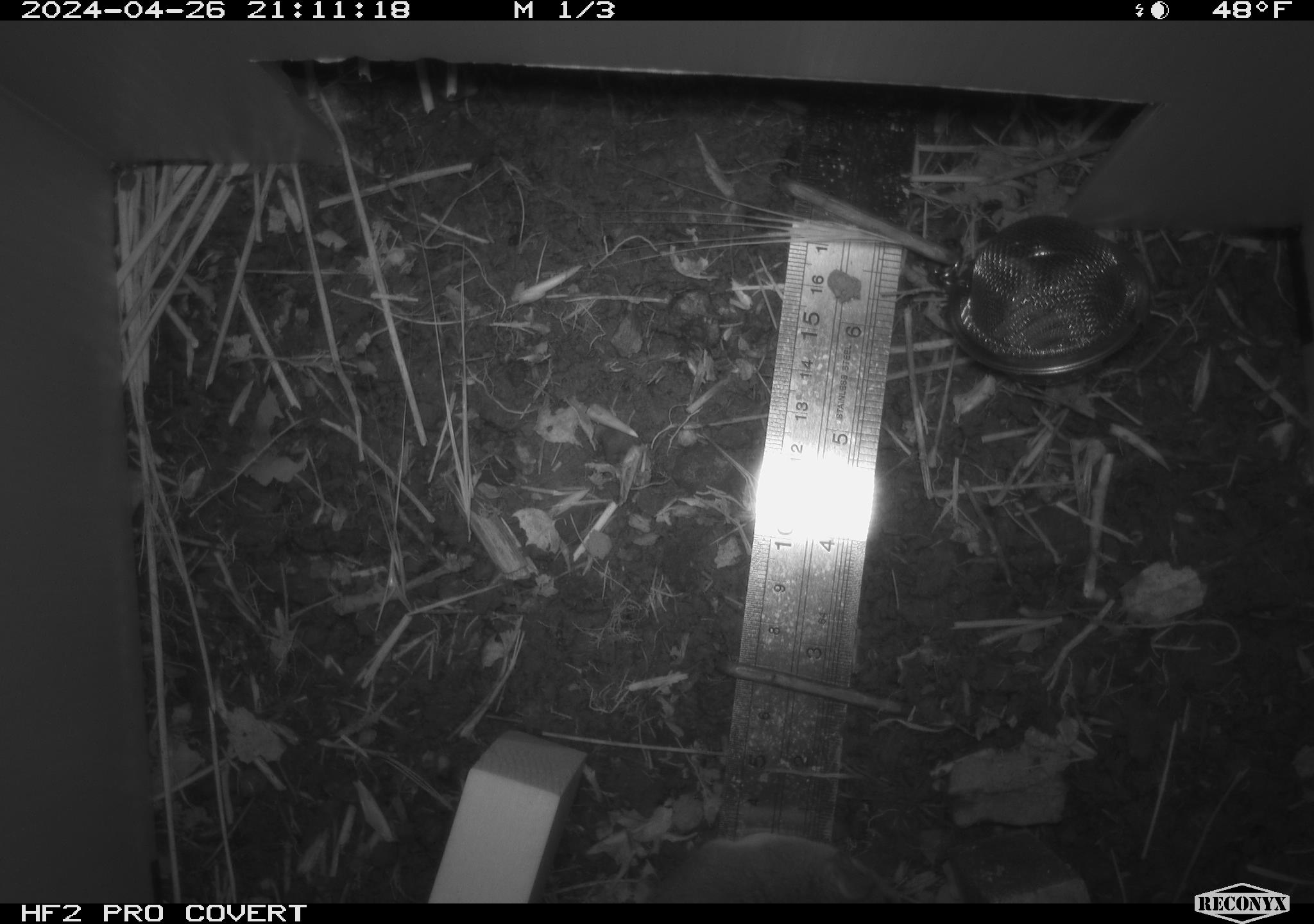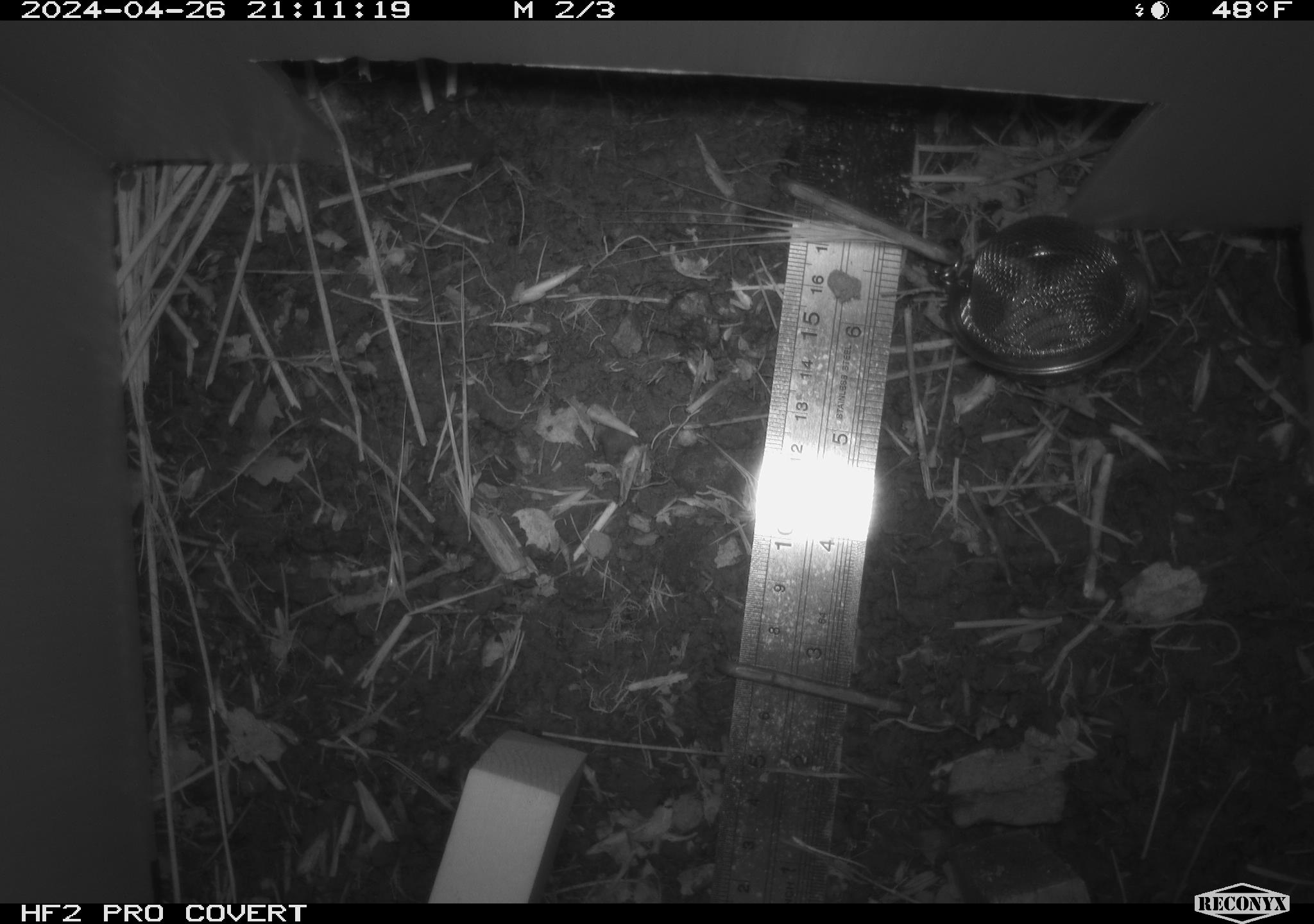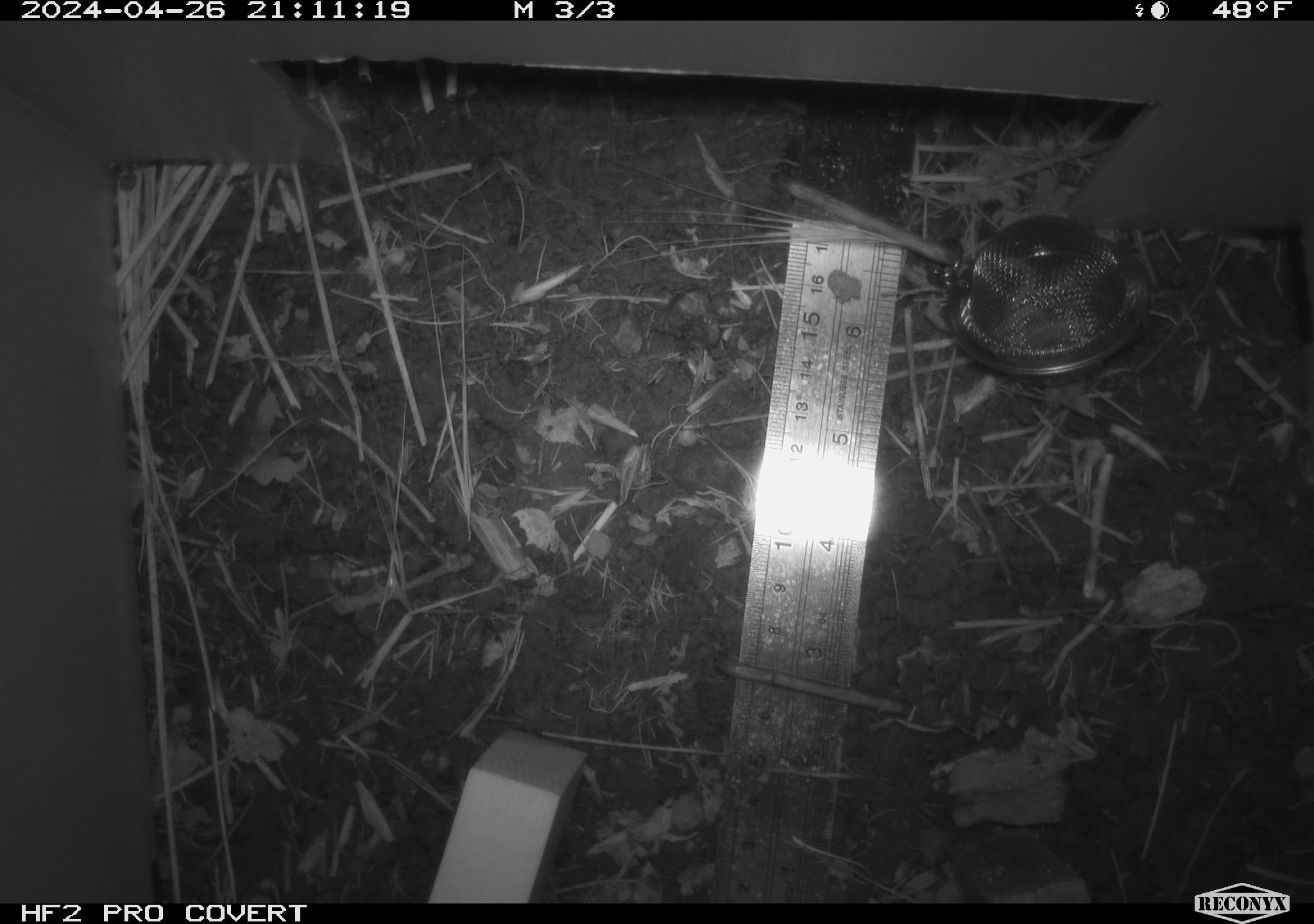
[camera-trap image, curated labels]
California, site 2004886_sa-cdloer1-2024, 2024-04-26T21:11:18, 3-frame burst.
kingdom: Animalia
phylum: Chordata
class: Mammalia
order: Rodentia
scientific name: Rodentia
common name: mouse species